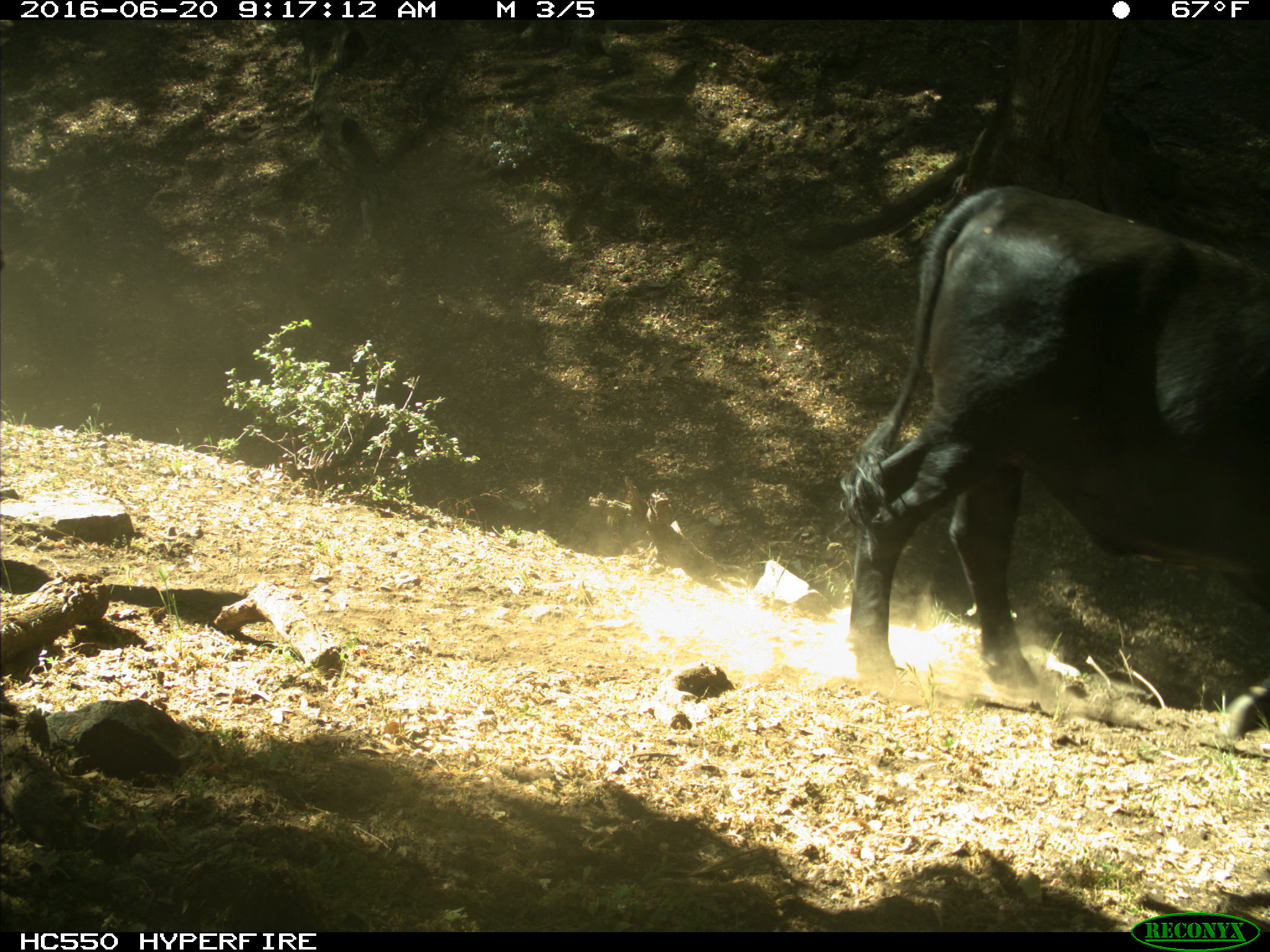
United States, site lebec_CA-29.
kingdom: Animalia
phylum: Chordata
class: Mammalia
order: Artiodactyla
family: Bovidae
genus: Bos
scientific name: Bos taurus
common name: domestic cow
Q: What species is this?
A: Bos taurus (domestic cow).